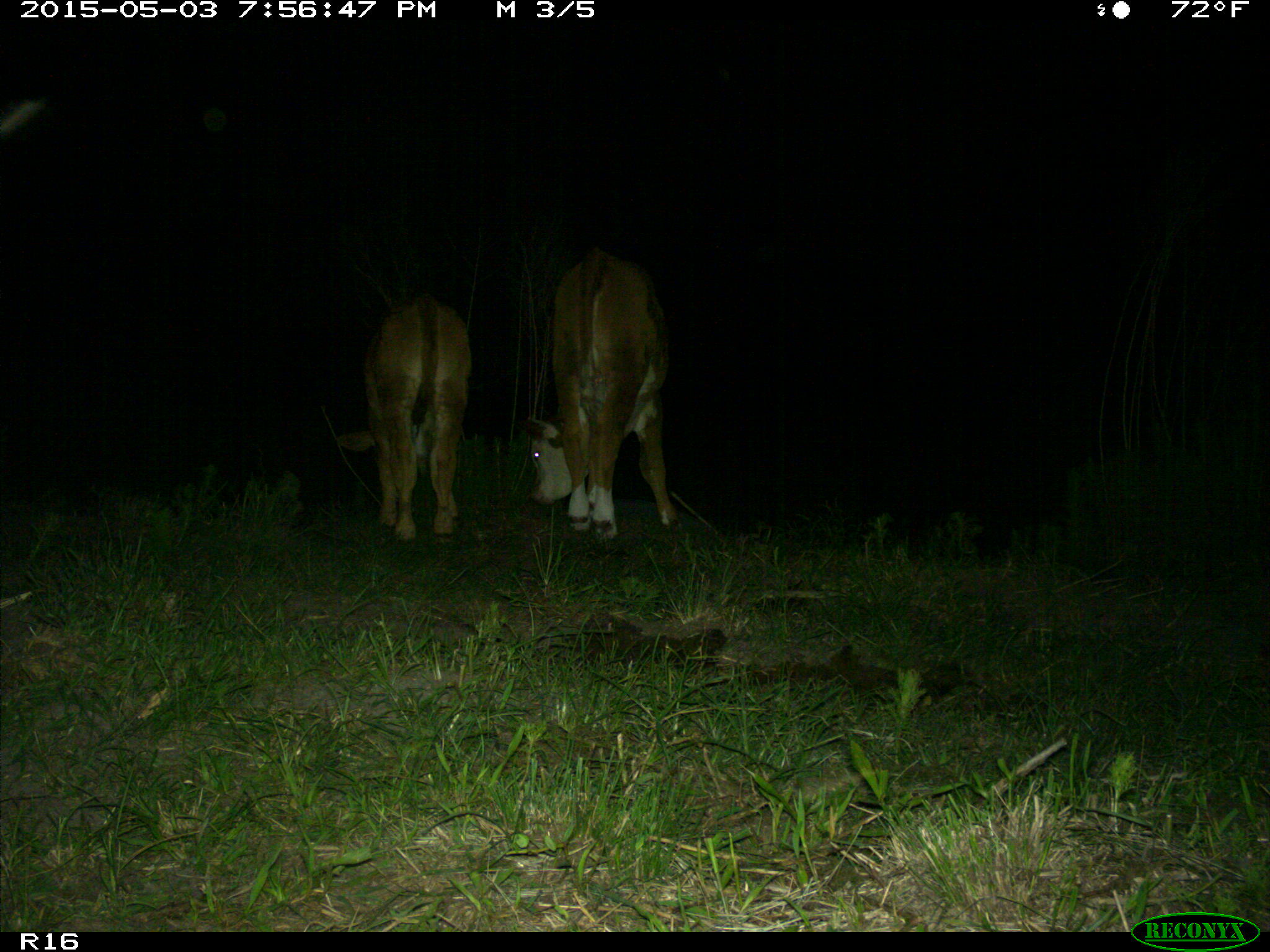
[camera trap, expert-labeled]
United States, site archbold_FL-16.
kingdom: Animalia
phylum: Chordata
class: Mammalia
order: Artiodactyla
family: Bovidae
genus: Bos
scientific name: Bos taurus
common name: domestic cow